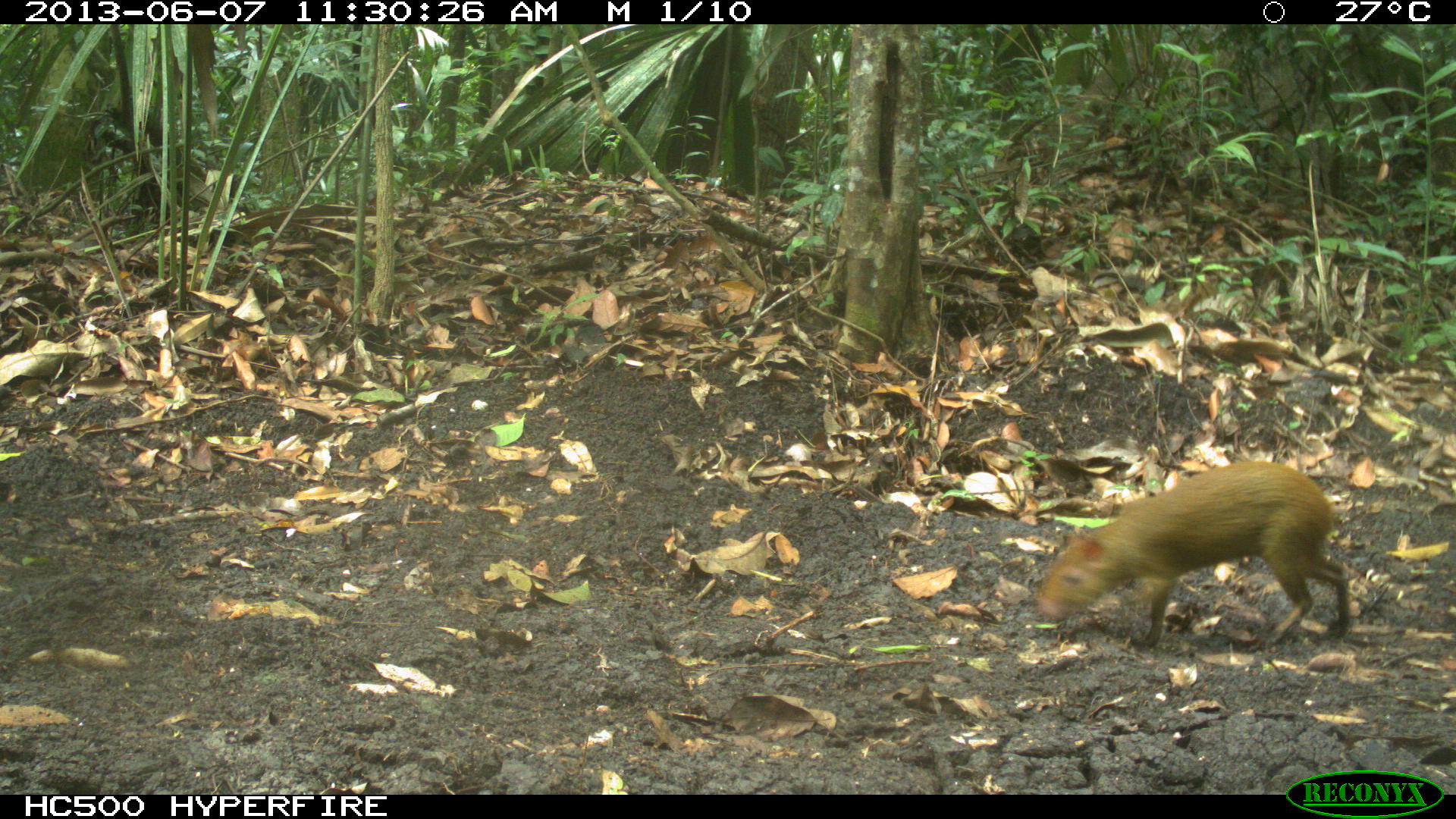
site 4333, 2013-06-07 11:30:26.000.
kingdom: Animalia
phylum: Chordata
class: Mammalia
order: Rodentia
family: Dasyproctidae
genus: Dasyprocta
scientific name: Dasyprocta punctata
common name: central american agouti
Dasyprocta punctata (central american agouti), count 2.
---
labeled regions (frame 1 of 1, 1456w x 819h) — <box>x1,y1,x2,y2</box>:
dasyprocta punctata: <box>1030,457,1350,646</box>